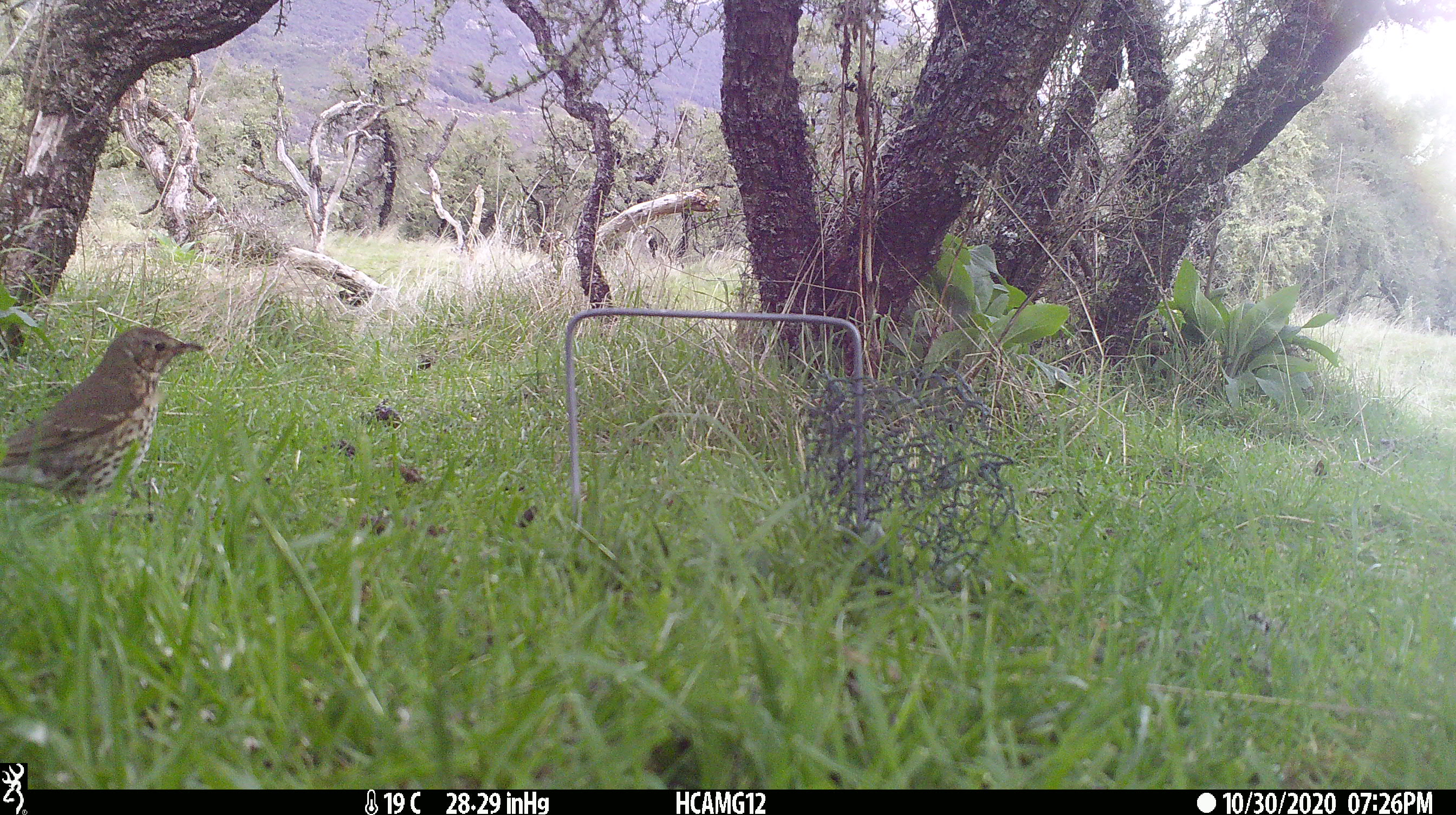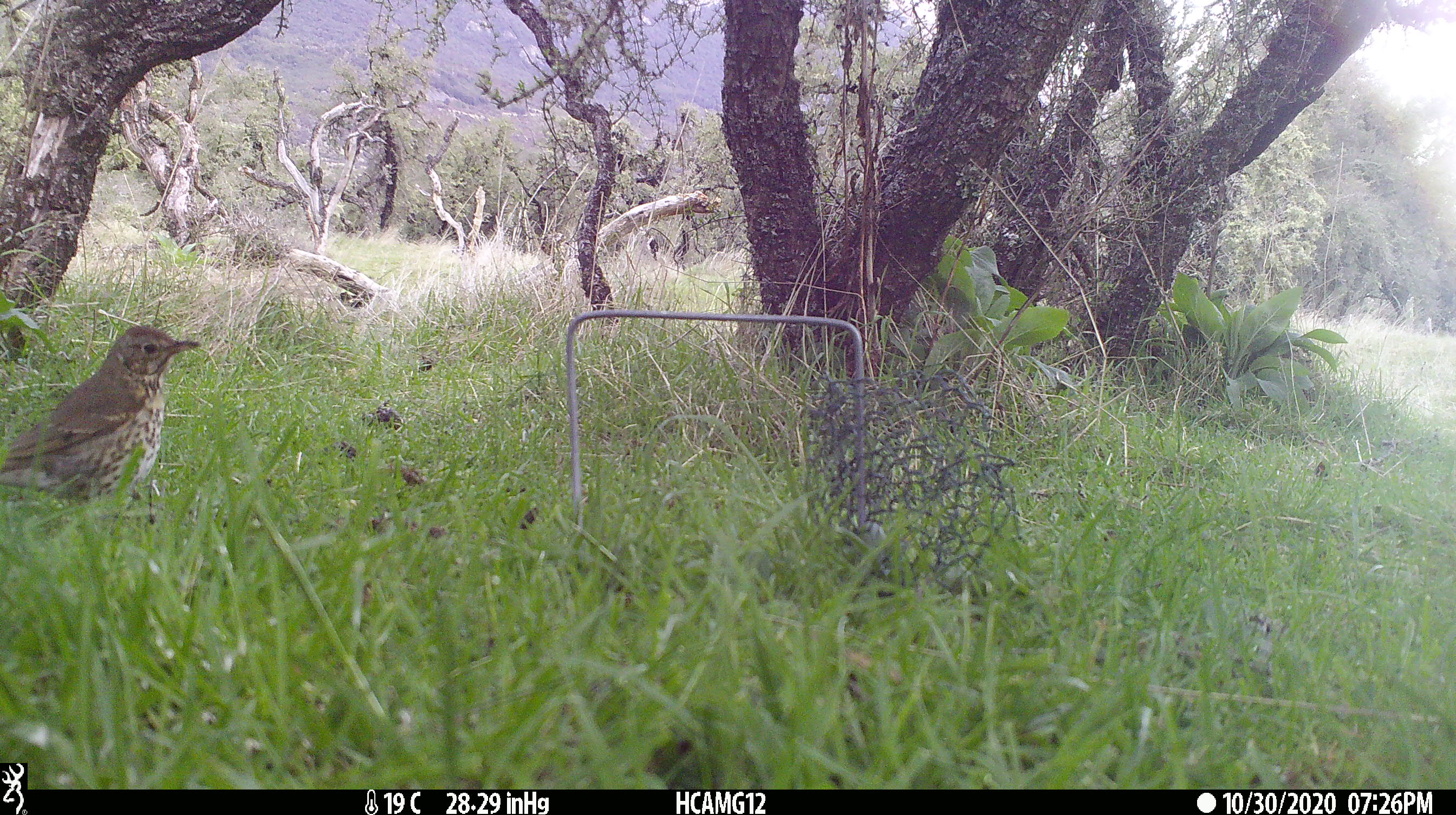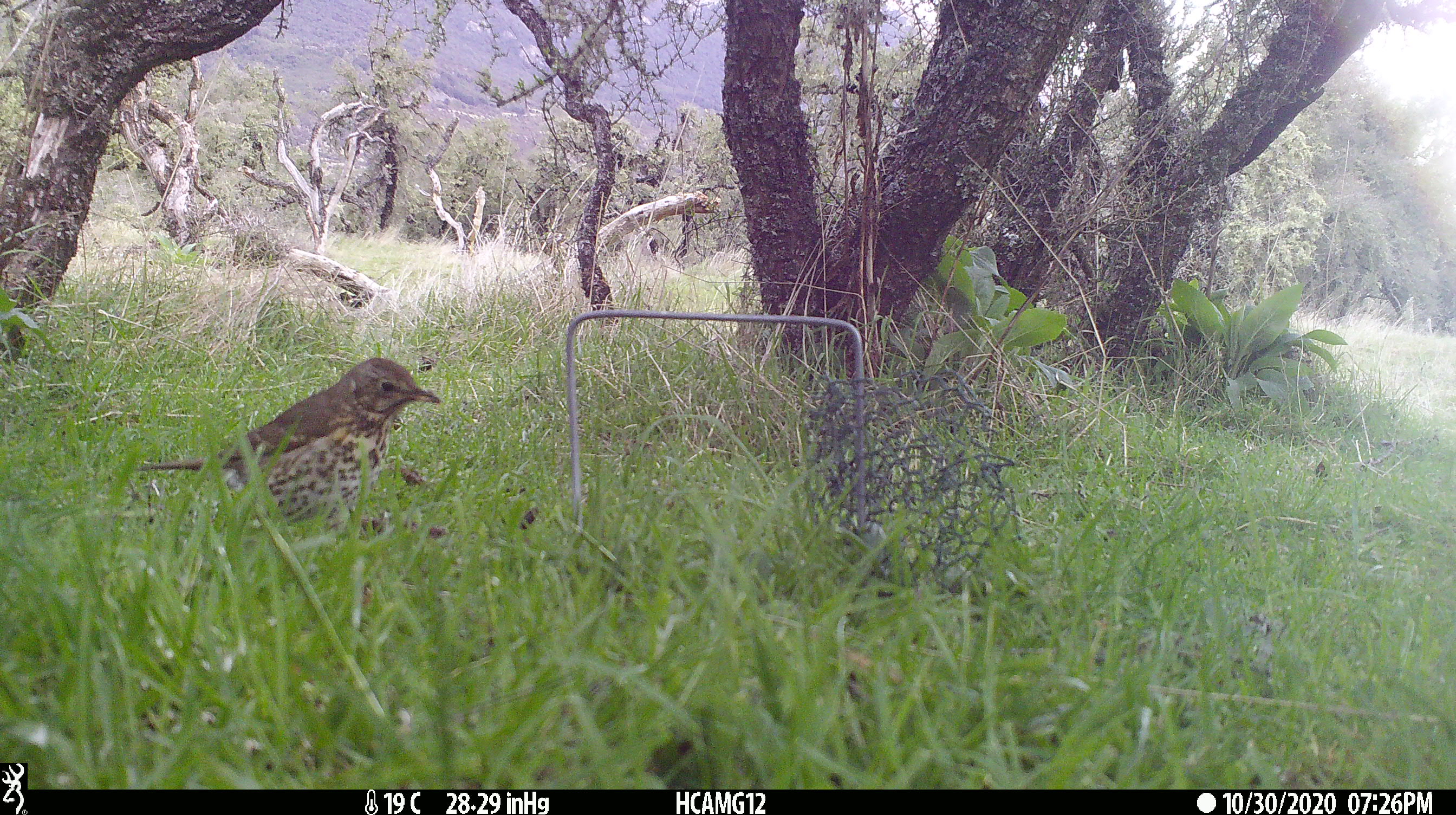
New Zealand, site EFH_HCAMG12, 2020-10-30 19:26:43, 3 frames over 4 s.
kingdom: Animalia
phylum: Chordata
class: Aves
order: Passeriformes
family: Turdidae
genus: Turdus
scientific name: Turdus philomelos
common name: song thrush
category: thrush